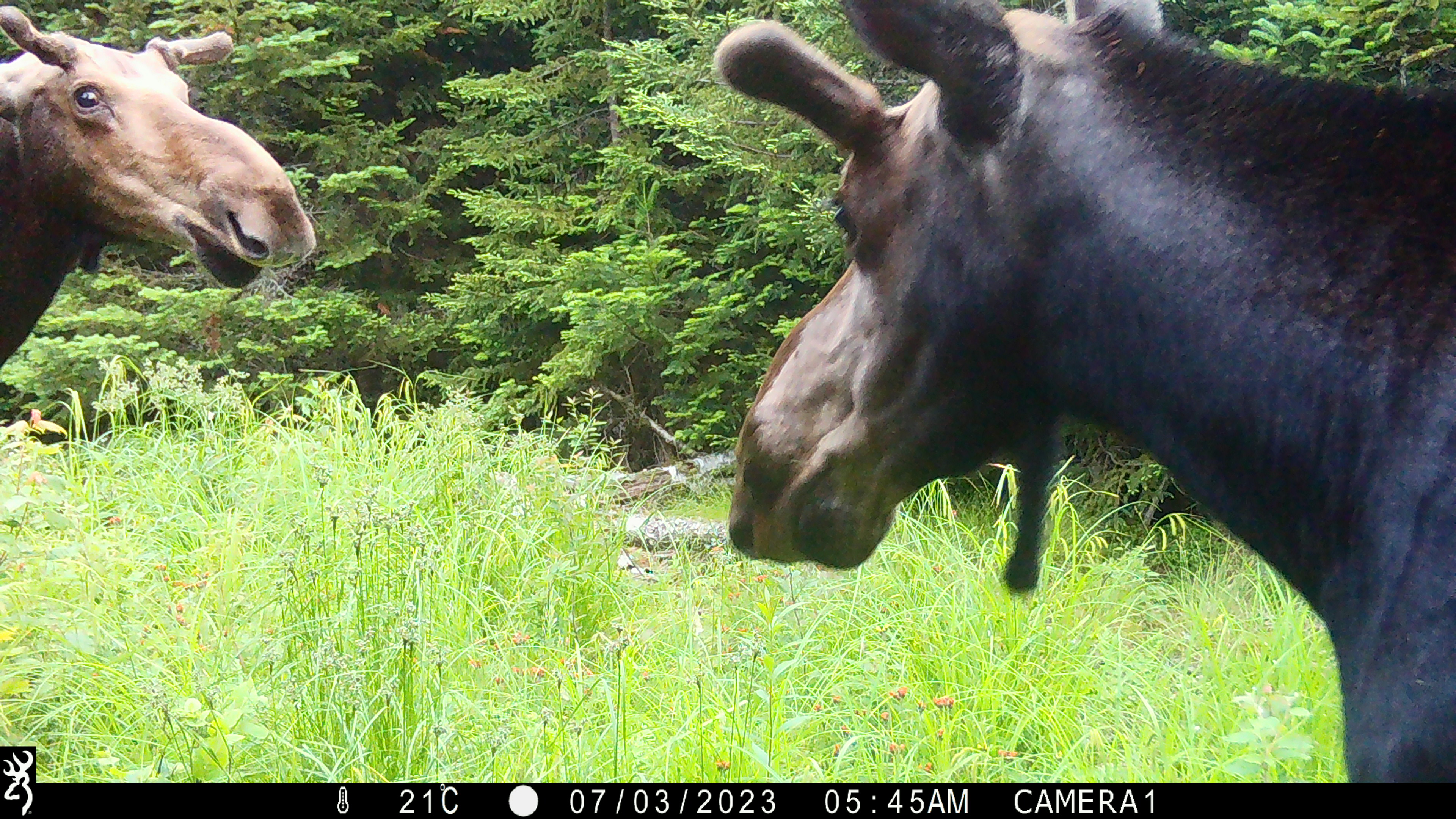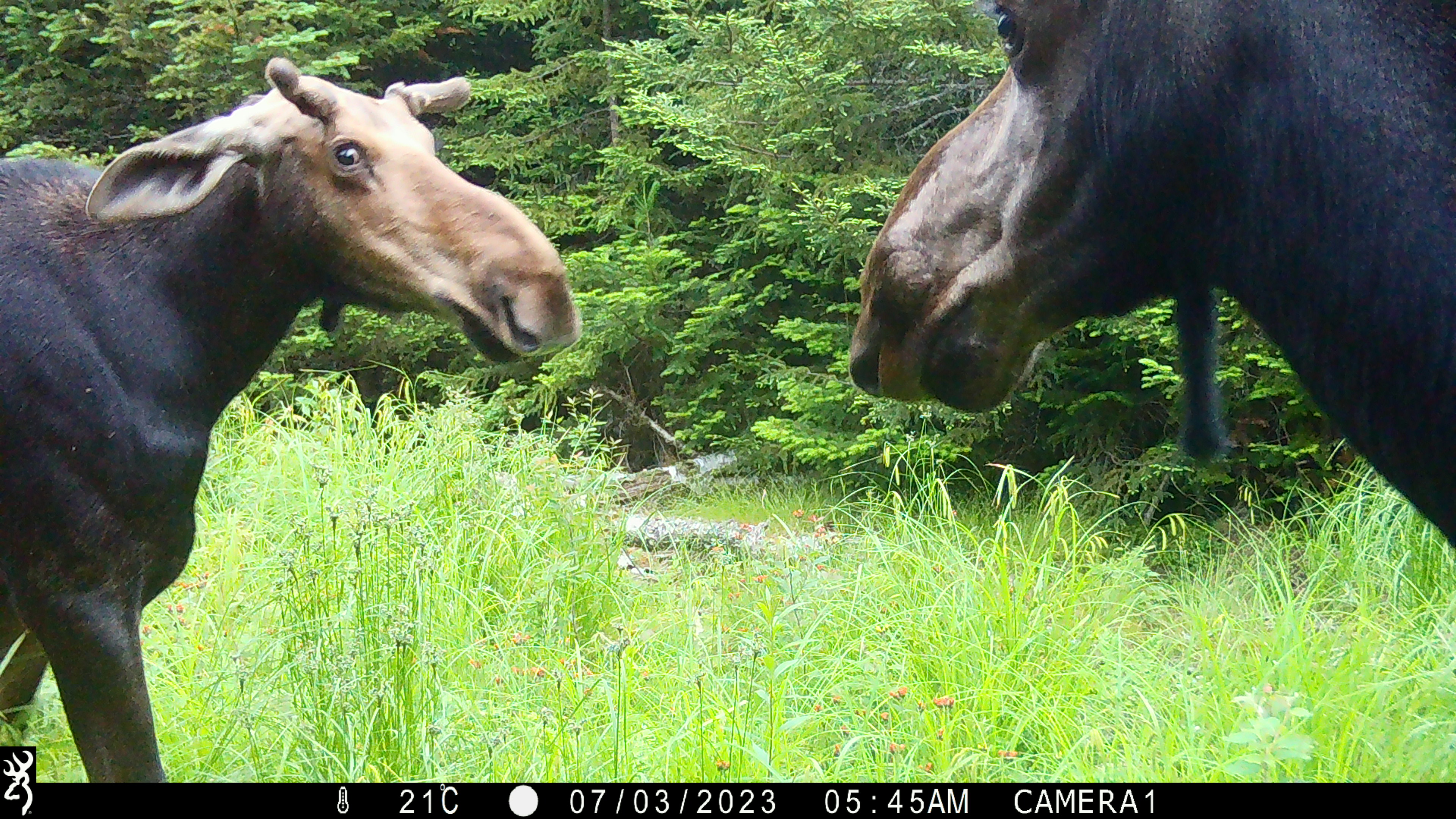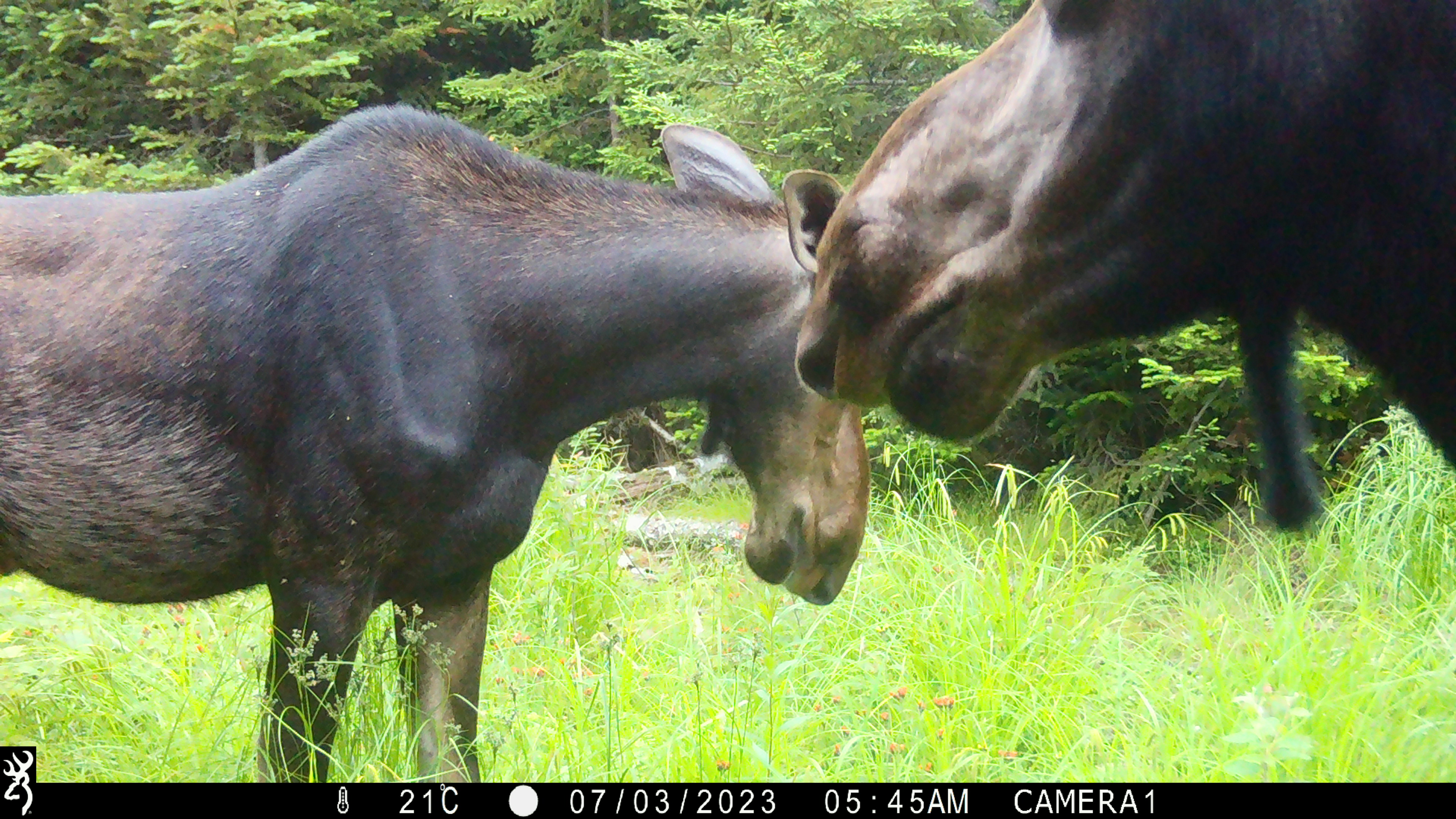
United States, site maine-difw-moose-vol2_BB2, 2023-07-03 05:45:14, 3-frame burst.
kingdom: Animalia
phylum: Chordata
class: Mammalia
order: Artiodactyla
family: Cervidae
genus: Alces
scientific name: Alces alces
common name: moose